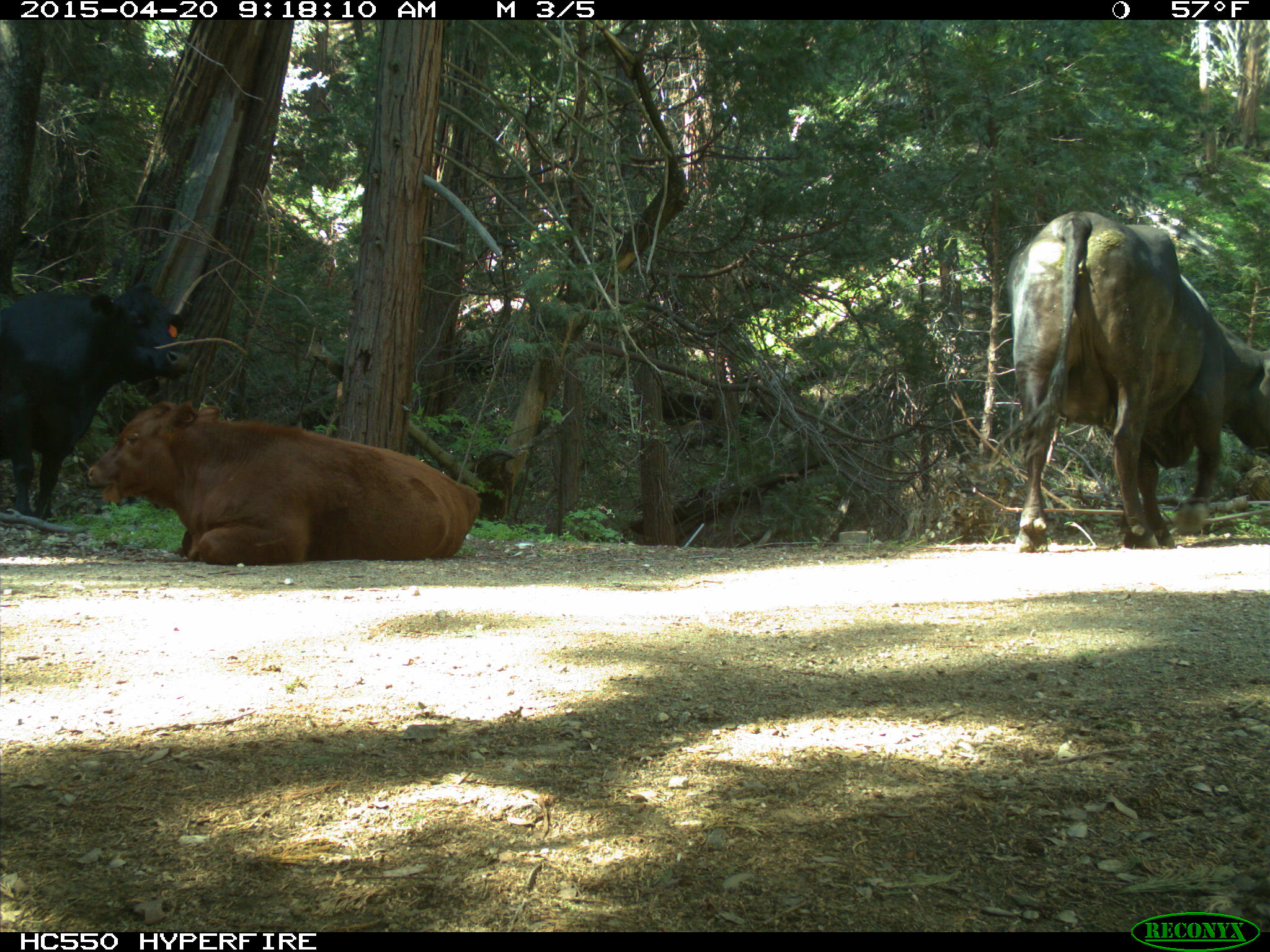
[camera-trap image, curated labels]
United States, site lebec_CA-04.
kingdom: Animalia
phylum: Chordata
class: Mammalia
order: Artiodactyla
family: Bovidae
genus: Bos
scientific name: Bos taurus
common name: domestic cow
Bos taurus (domestic cow).